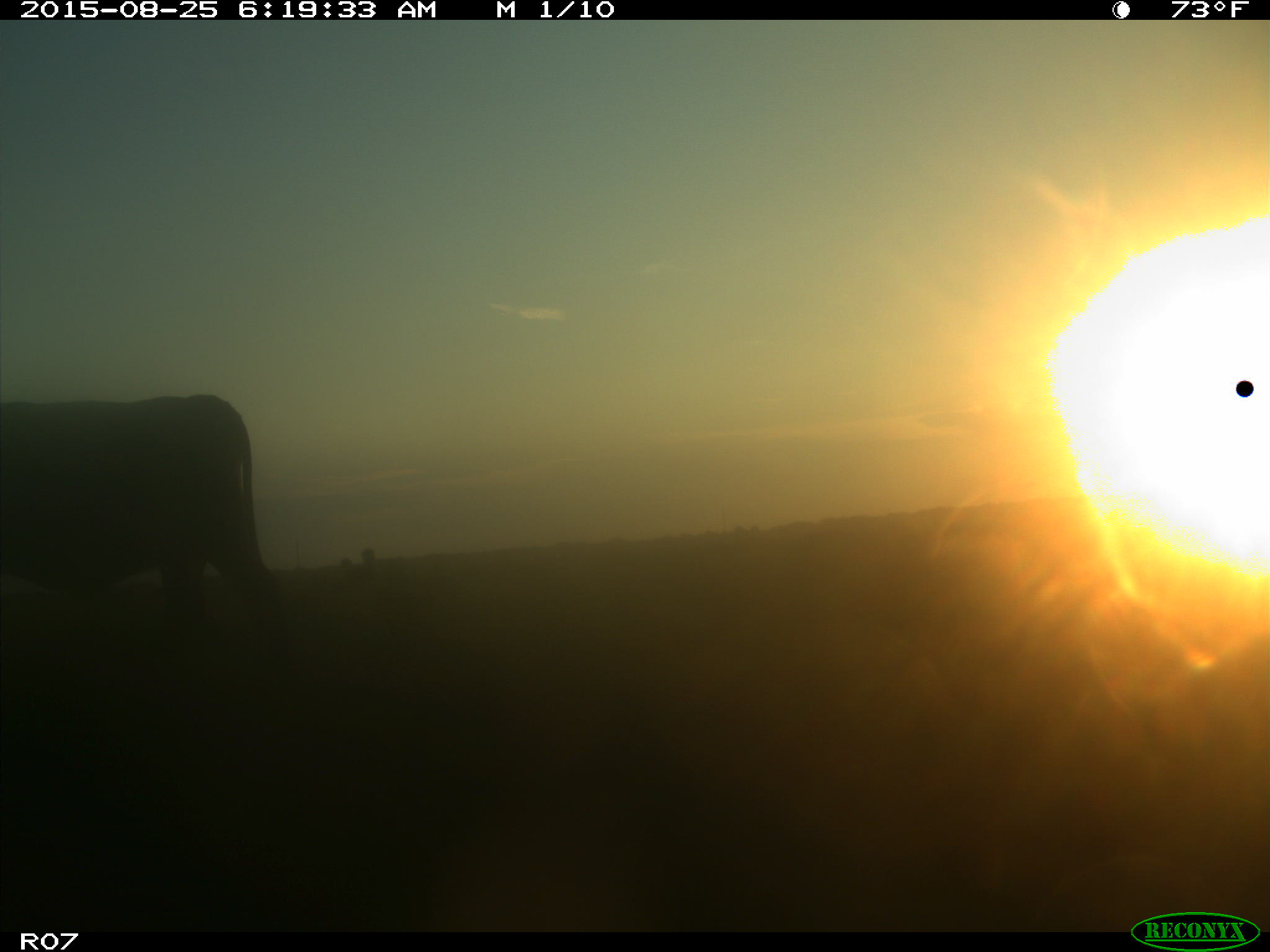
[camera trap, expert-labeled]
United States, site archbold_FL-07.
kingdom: Animalia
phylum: Chordata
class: Mammalia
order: Artiodactyla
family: Bovidae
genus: Bos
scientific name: Bos taurus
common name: domestic cow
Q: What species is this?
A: Bos taurus (domestic cow).